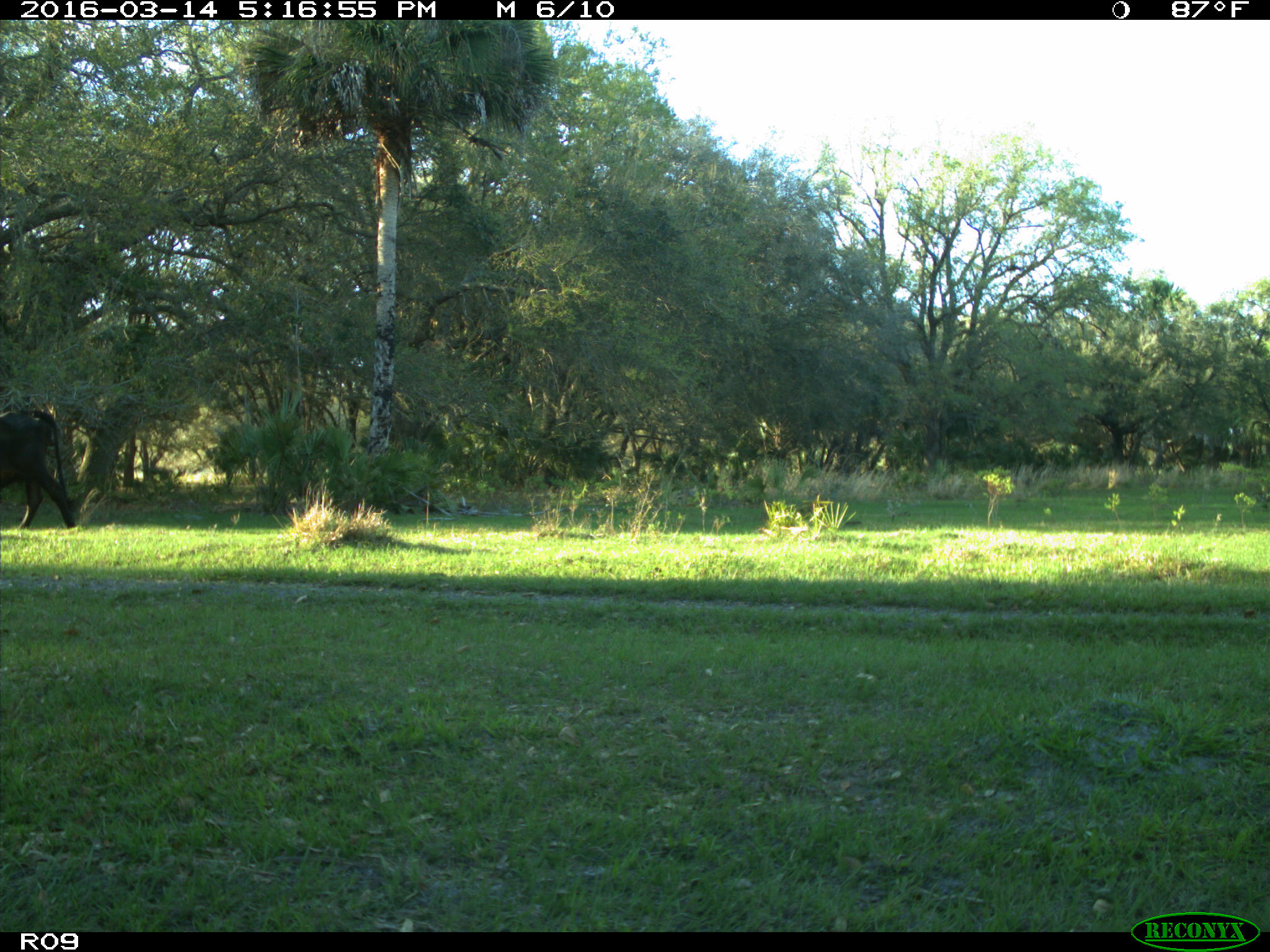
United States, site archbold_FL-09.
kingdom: Animalia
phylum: Chordata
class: Mammalia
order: Artiodactyla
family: Bovidae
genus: Bos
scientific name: Bos taurus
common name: domestic cow